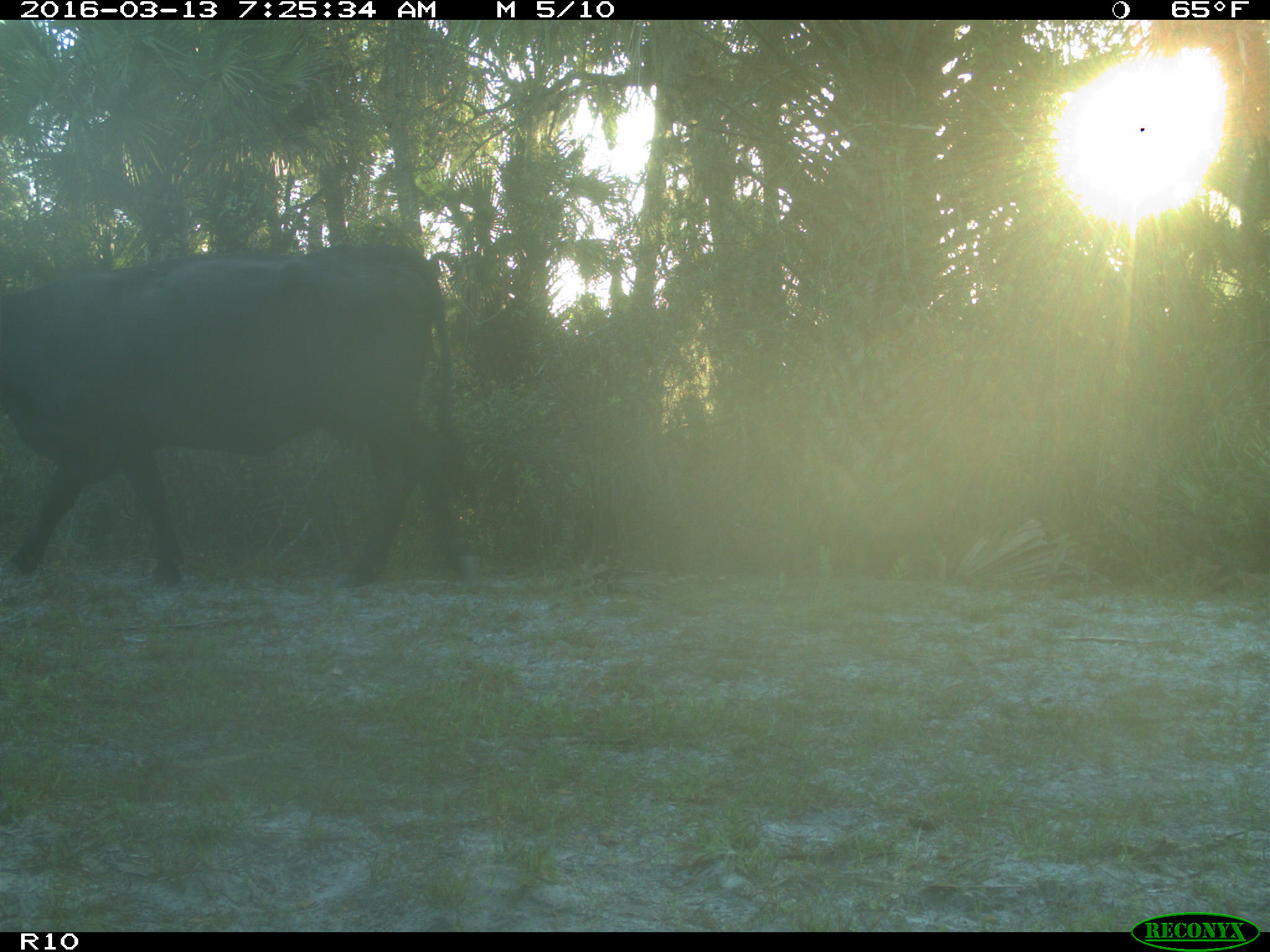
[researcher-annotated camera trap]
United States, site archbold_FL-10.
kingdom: Animalia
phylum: Chordata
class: Mammalia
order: Artiodactyla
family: Bovidae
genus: Bos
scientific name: Bos taurus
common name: domestic cow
Bos taurus (domestic cow).